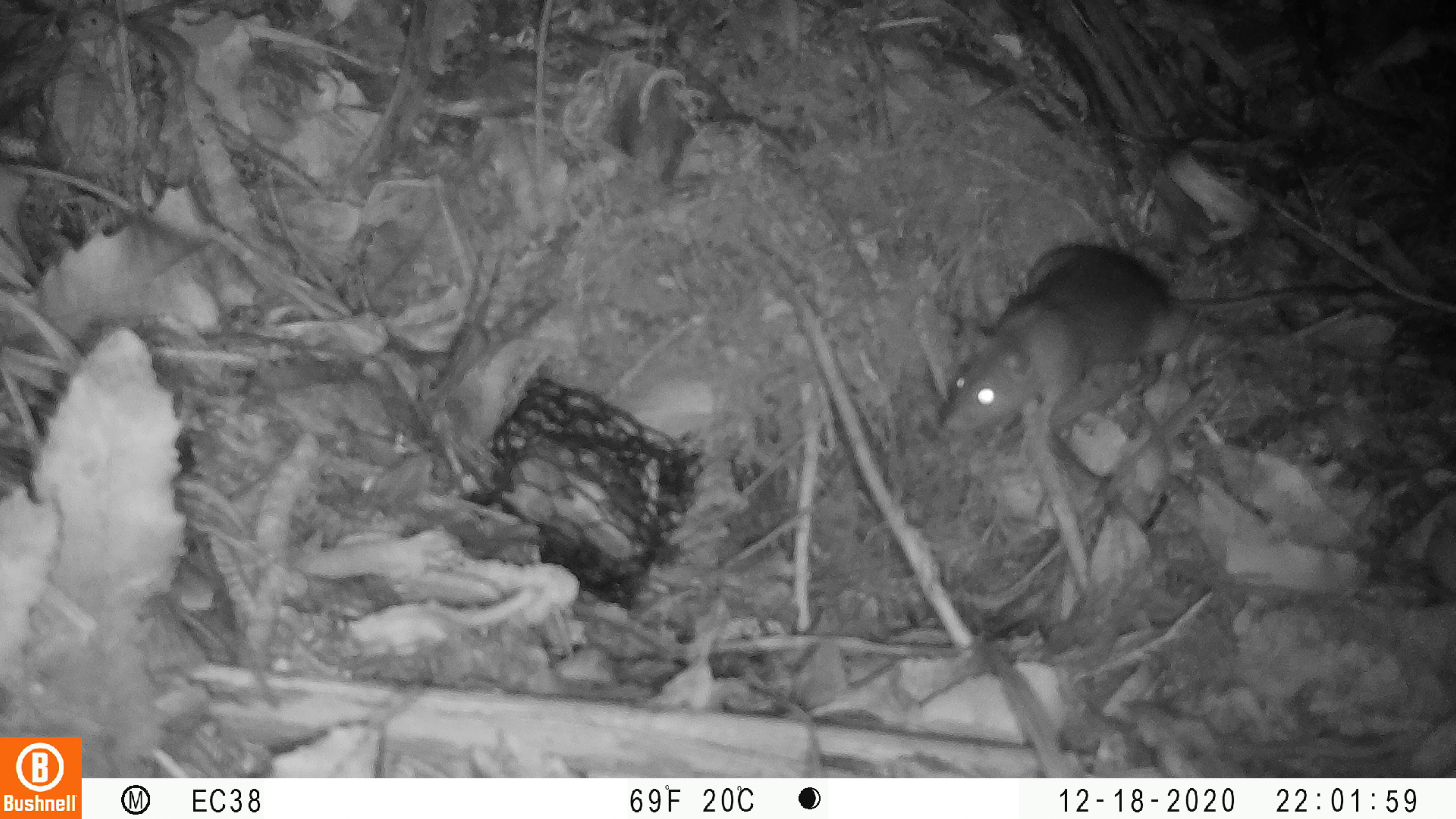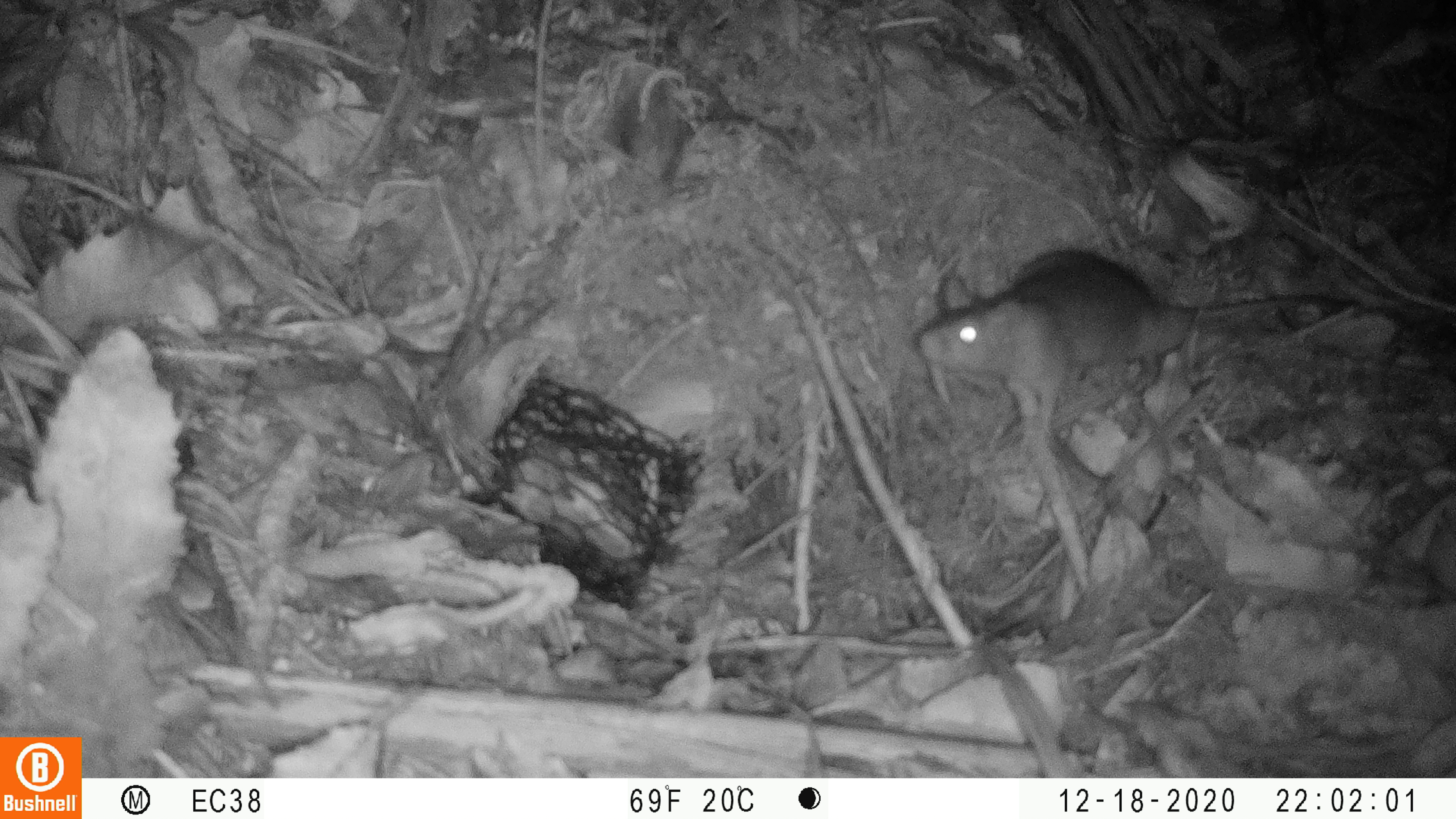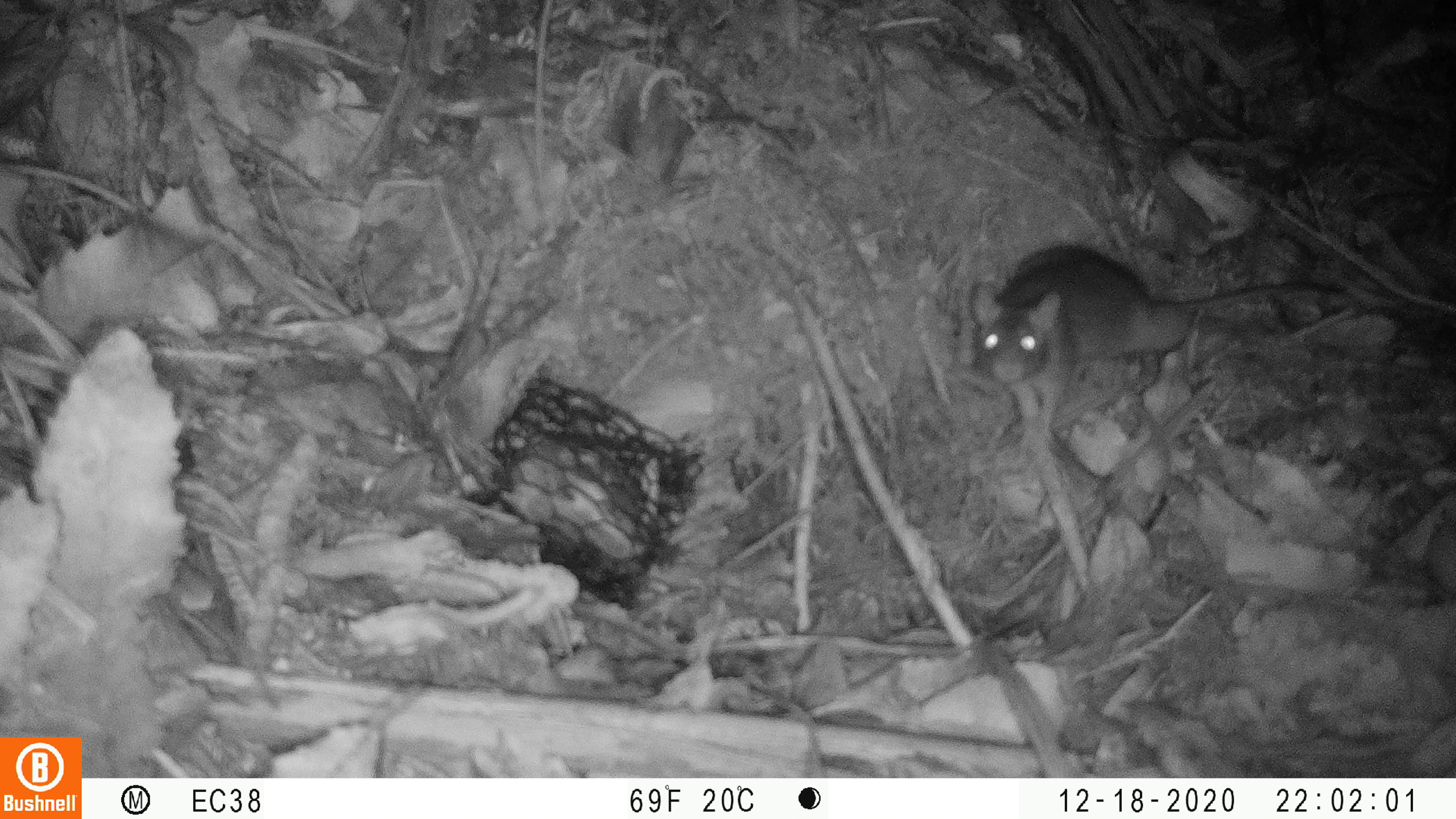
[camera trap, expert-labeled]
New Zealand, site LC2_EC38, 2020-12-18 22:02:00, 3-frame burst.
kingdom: Animalia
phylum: Chordata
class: Mammalia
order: Rodentia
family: Muridae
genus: Rattus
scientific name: Rattus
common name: rat